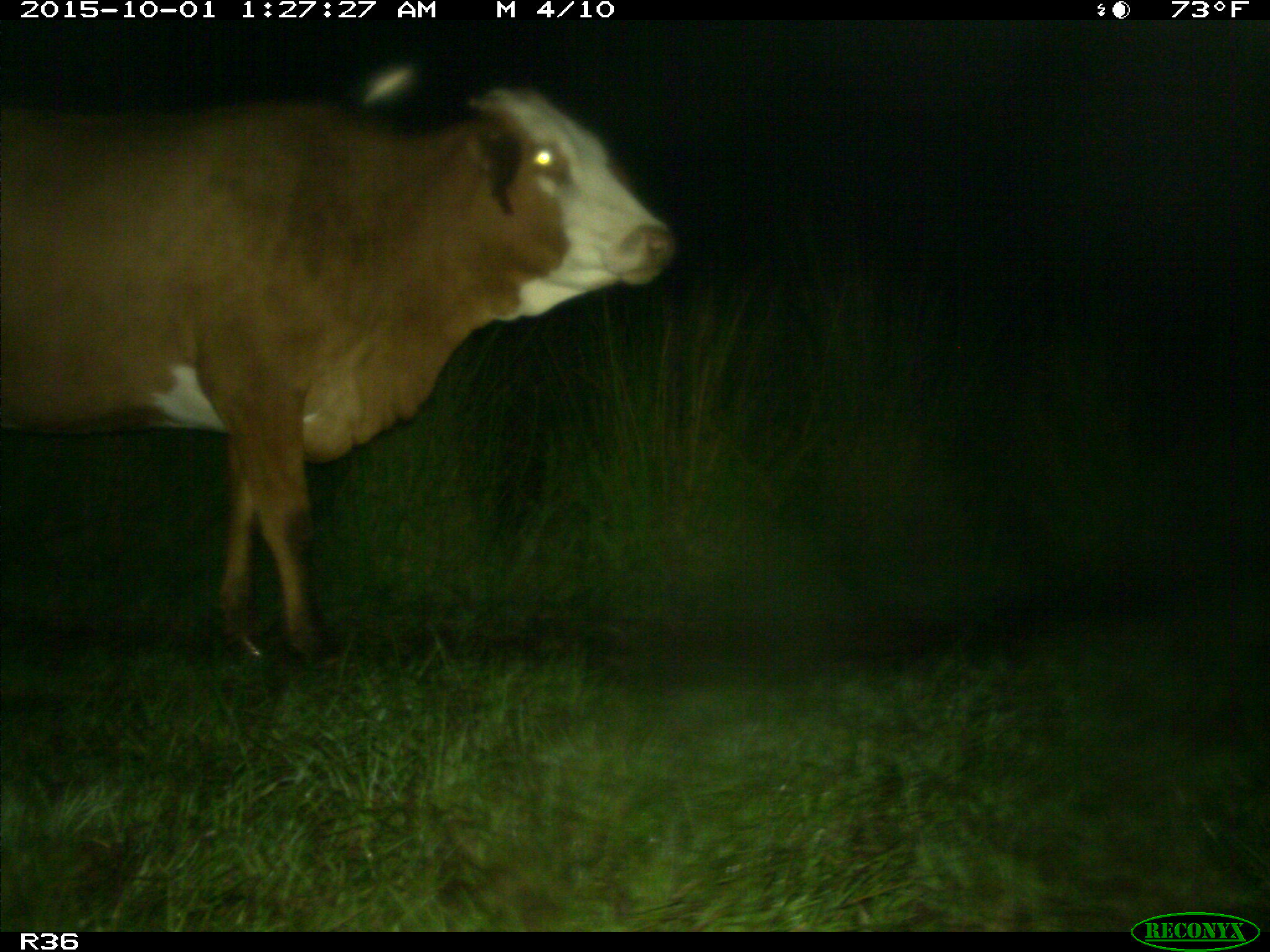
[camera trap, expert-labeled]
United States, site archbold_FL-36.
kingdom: Animalia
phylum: Chordata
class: Mammalia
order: Artiodactyla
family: Bovidae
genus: Bos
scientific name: Bos taurus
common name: domestic cow